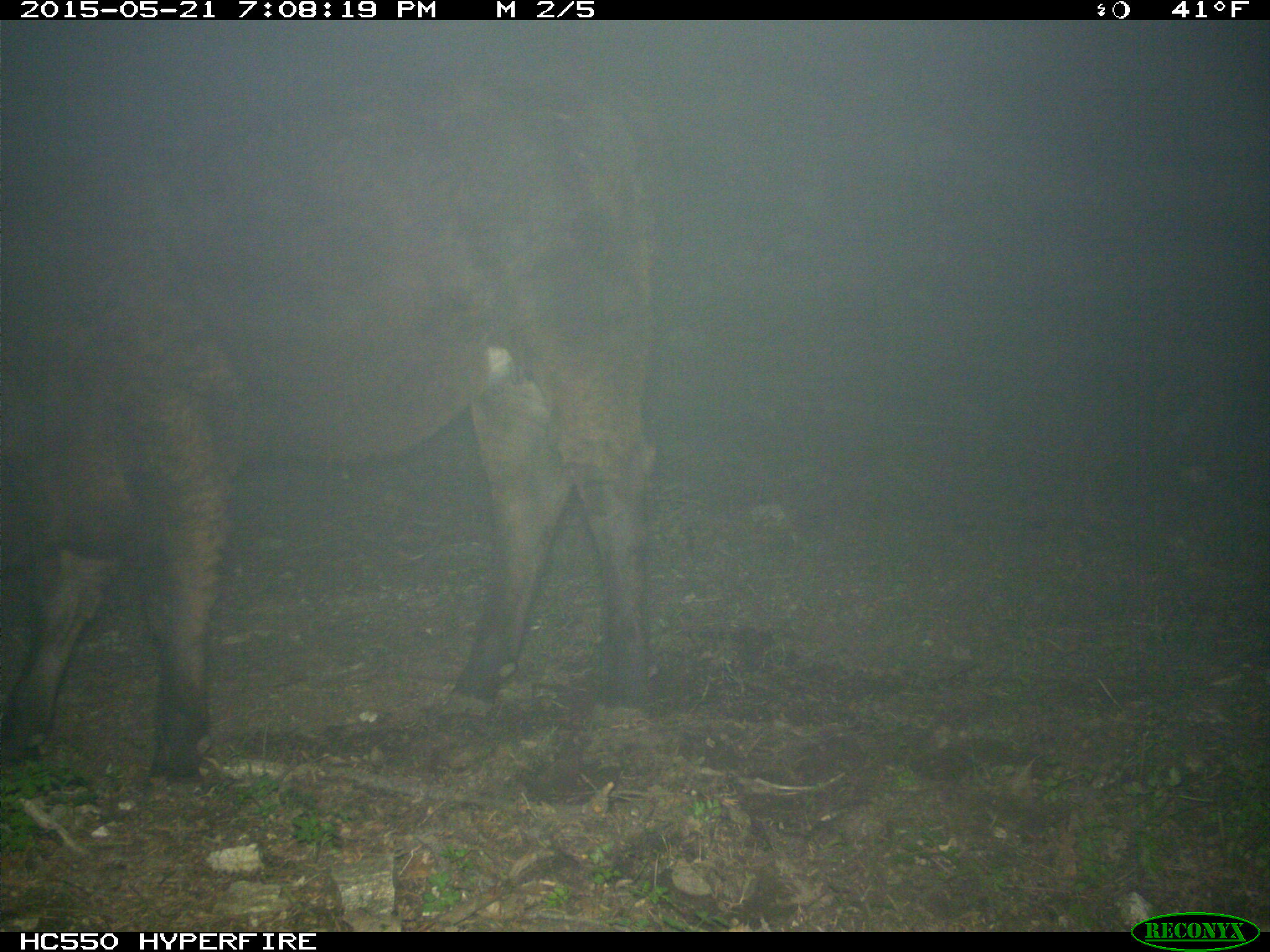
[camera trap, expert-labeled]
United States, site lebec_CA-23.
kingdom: Animalia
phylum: Chordata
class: Mammalia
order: Artiodactyla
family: Bovidae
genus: Bos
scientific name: Bos taurus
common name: domestic cow